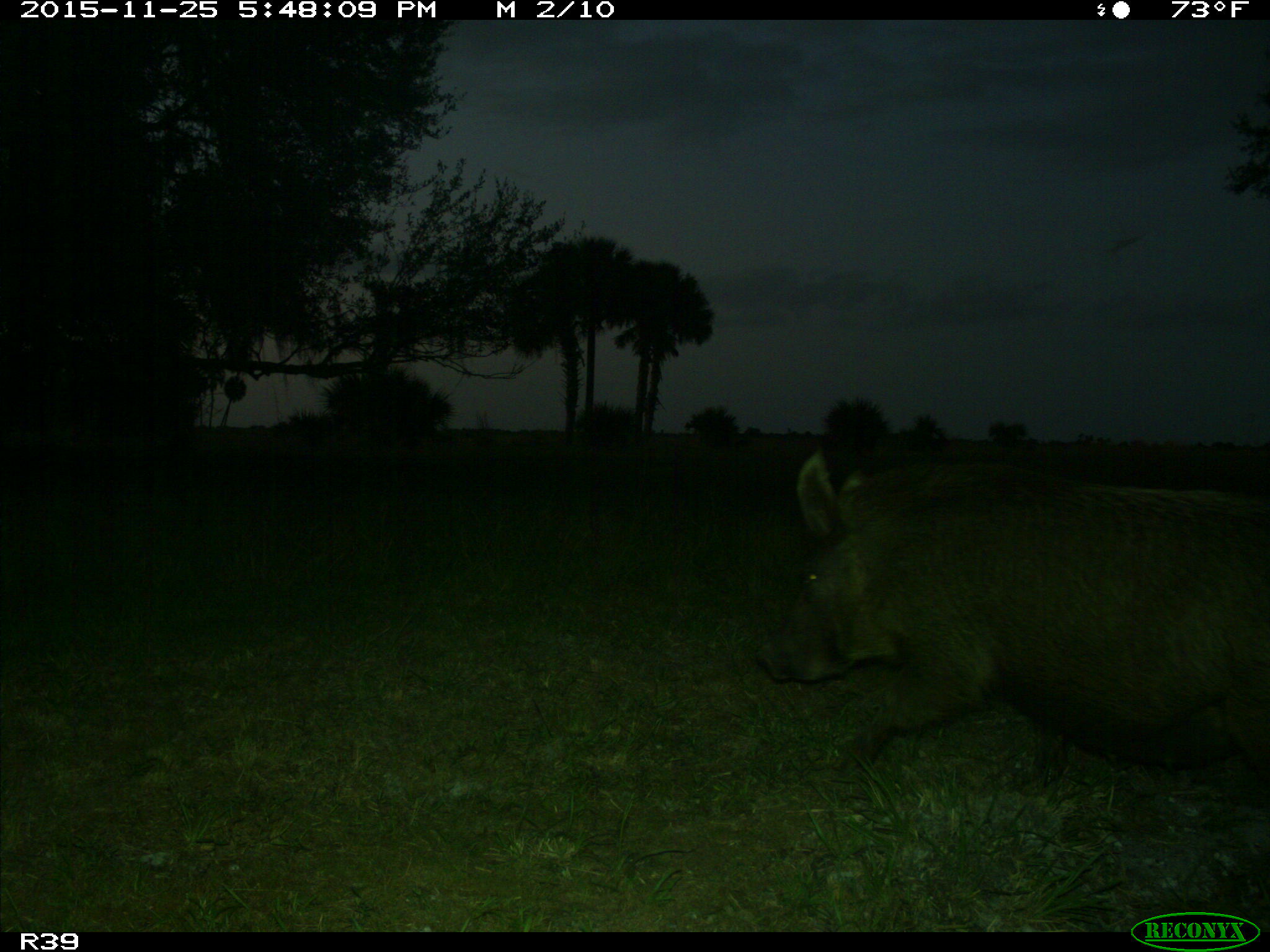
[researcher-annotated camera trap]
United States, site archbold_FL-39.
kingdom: Animalia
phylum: Chordata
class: Mammalia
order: Artiodactyla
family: Suidae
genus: Sus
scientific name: Sus scrofa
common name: wild boar